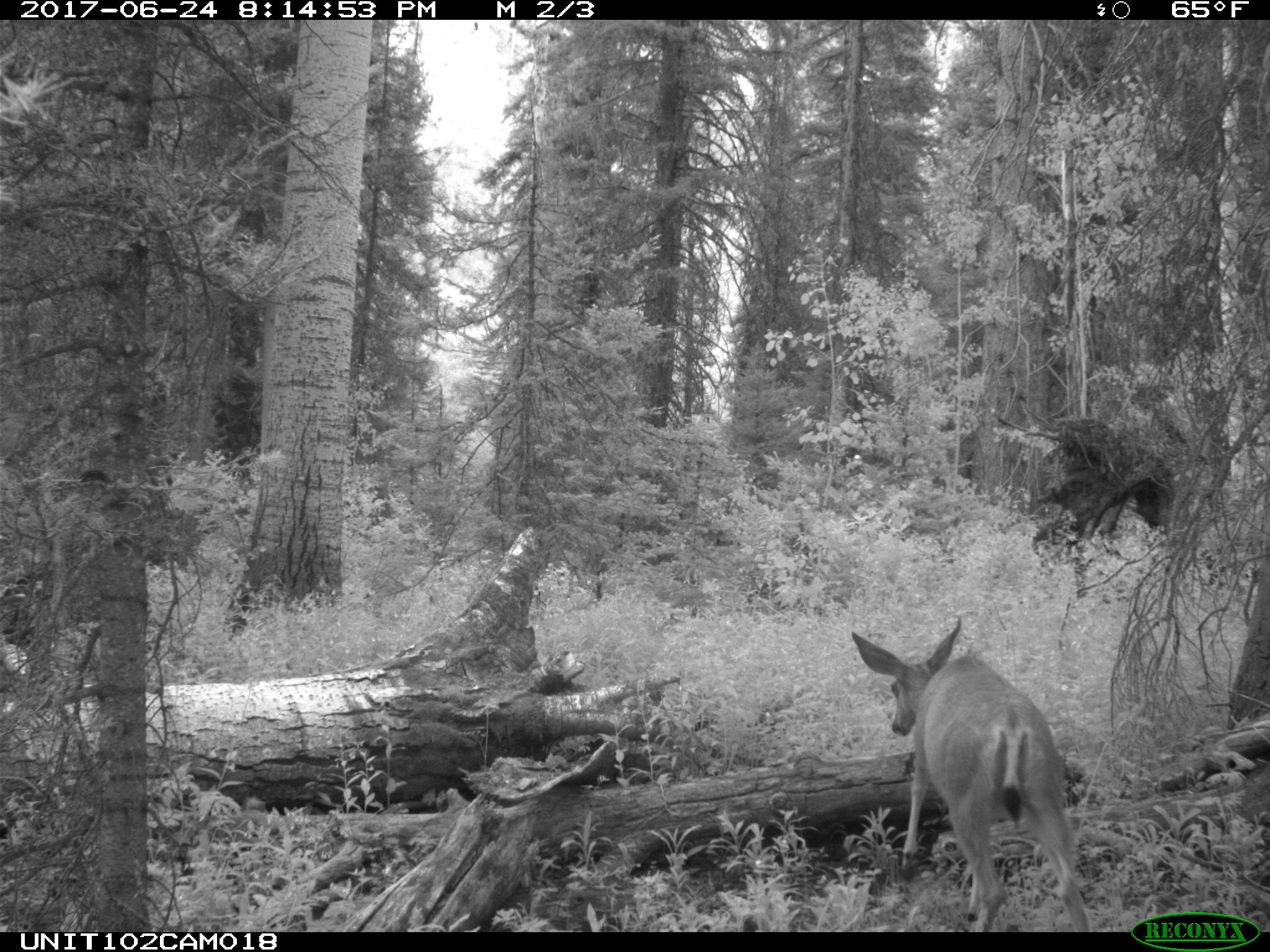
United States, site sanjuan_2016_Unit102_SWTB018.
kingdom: Animalia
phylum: Chordata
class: Mammalia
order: Artiodactyla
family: Cervidae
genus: Odocoileus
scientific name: Odocoileus hemionus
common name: mule deer